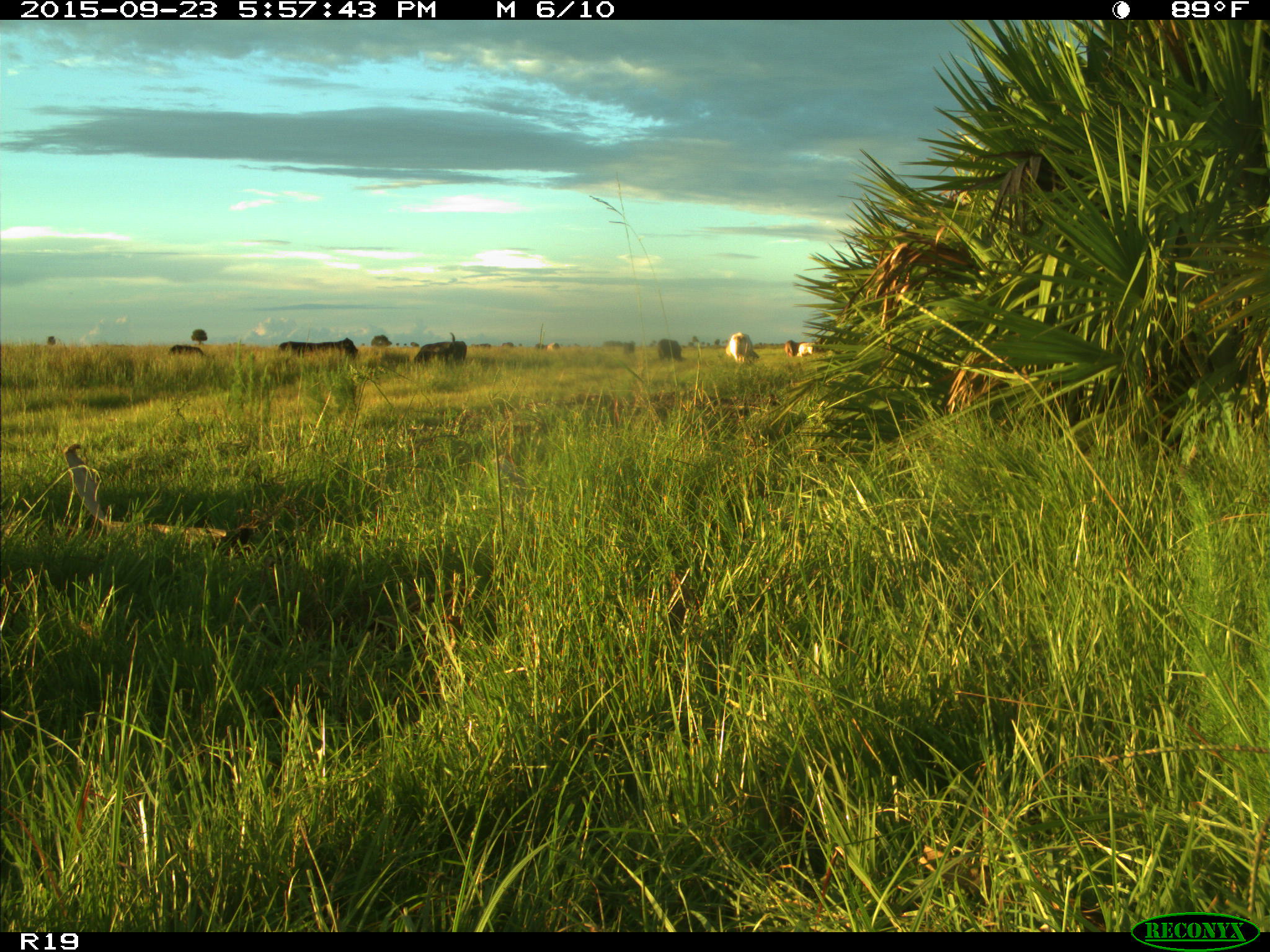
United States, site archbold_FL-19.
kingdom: Animalia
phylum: Chordata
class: Mammalia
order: Artiodactyla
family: Bovidae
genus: Bos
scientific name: Bos taurus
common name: domestic cow